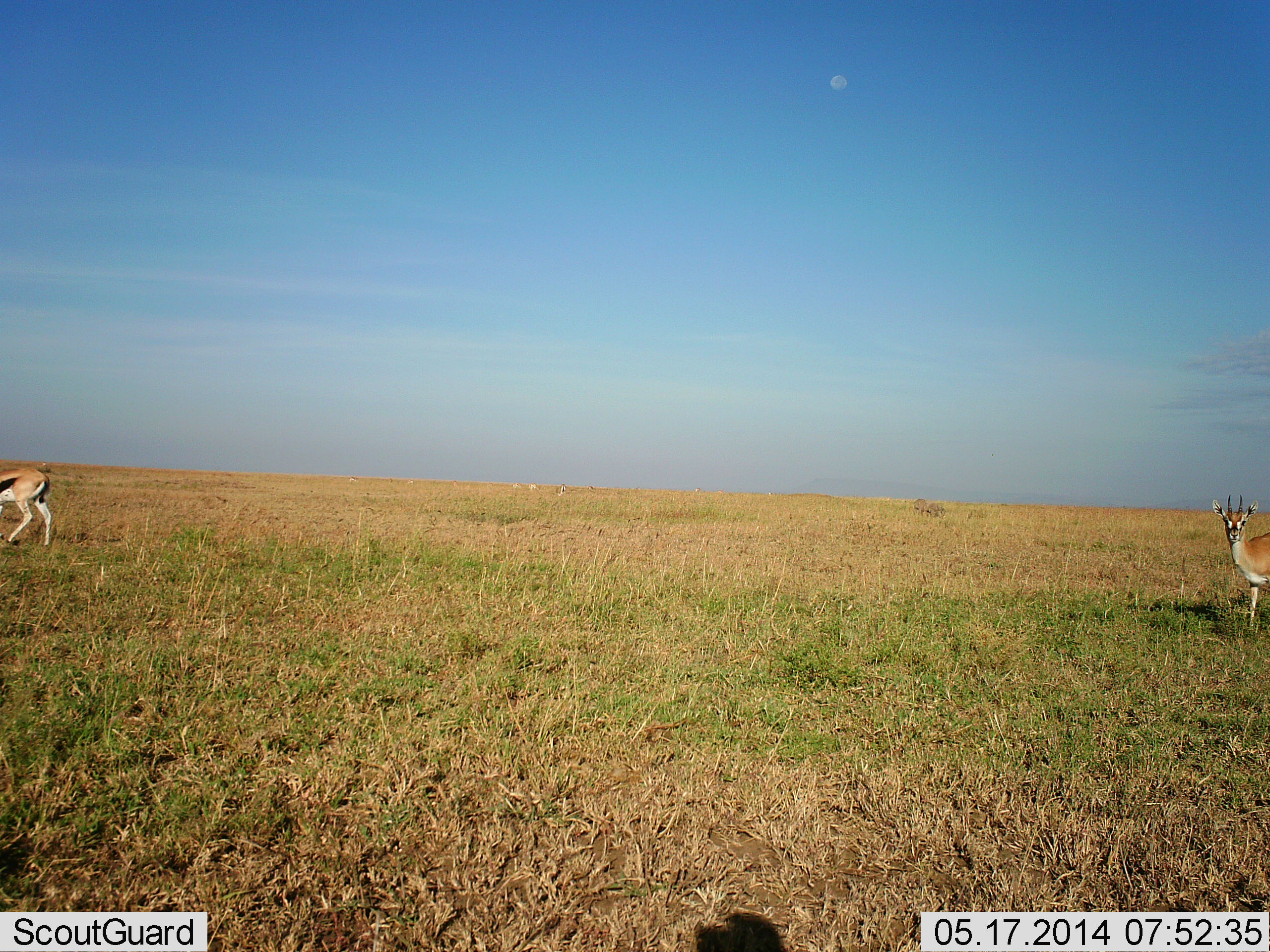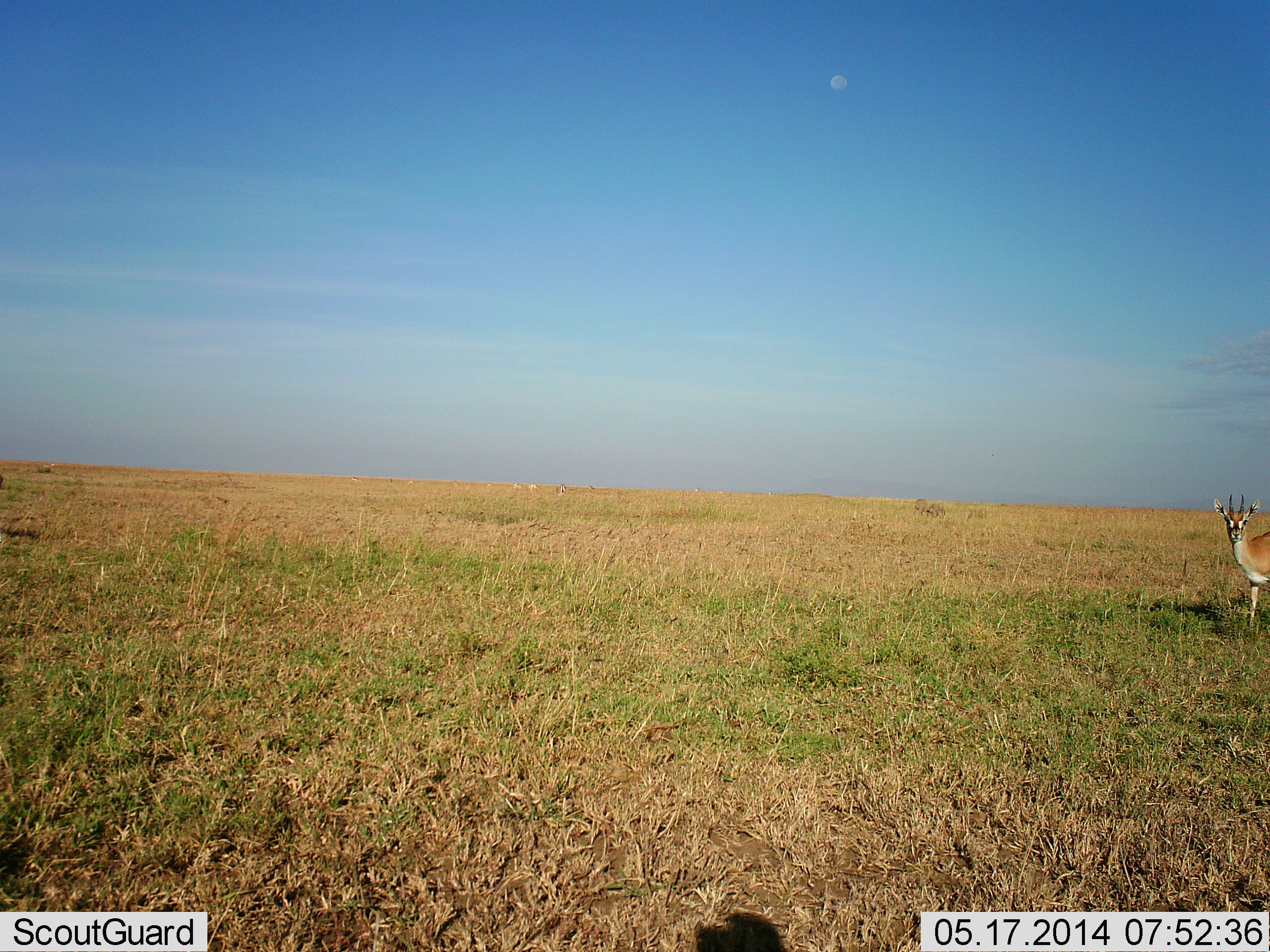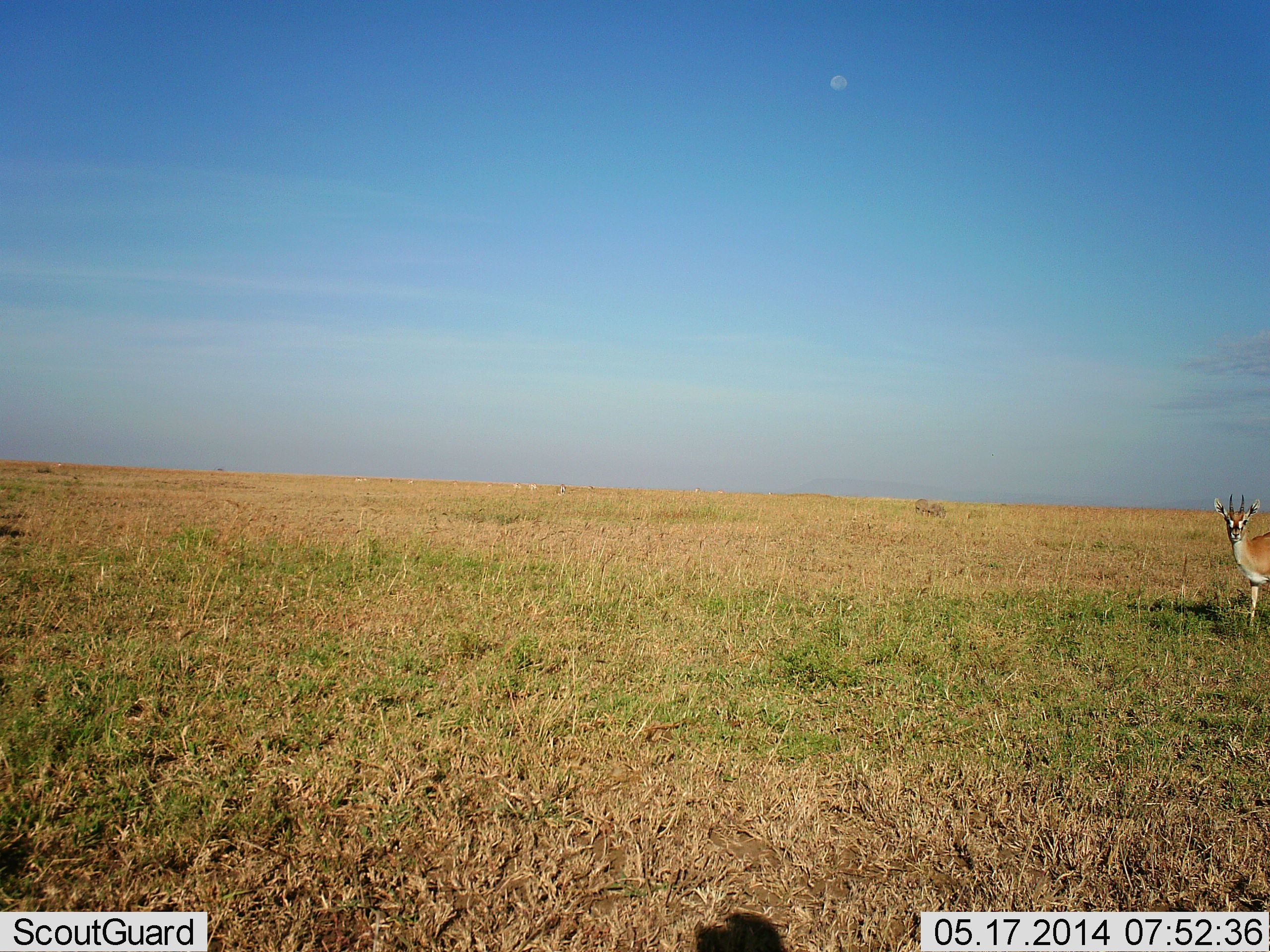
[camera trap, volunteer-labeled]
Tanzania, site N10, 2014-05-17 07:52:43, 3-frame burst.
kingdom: Animalia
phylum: Chordata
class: Mammalia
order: Artiodactyla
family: Bovidae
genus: Eudorcas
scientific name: Eudorcas thomsonii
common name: thomson's gazelle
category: gazellethomsons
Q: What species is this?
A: Gazellethomsons (thomson's gazelle) (Eudorcas thomsonii).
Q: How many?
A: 2.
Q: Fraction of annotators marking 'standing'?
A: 100%.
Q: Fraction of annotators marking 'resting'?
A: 0%.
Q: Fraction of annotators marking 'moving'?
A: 91%.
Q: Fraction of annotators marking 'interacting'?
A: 0%.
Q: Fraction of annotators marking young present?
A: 0%.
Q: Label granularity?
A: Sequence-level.